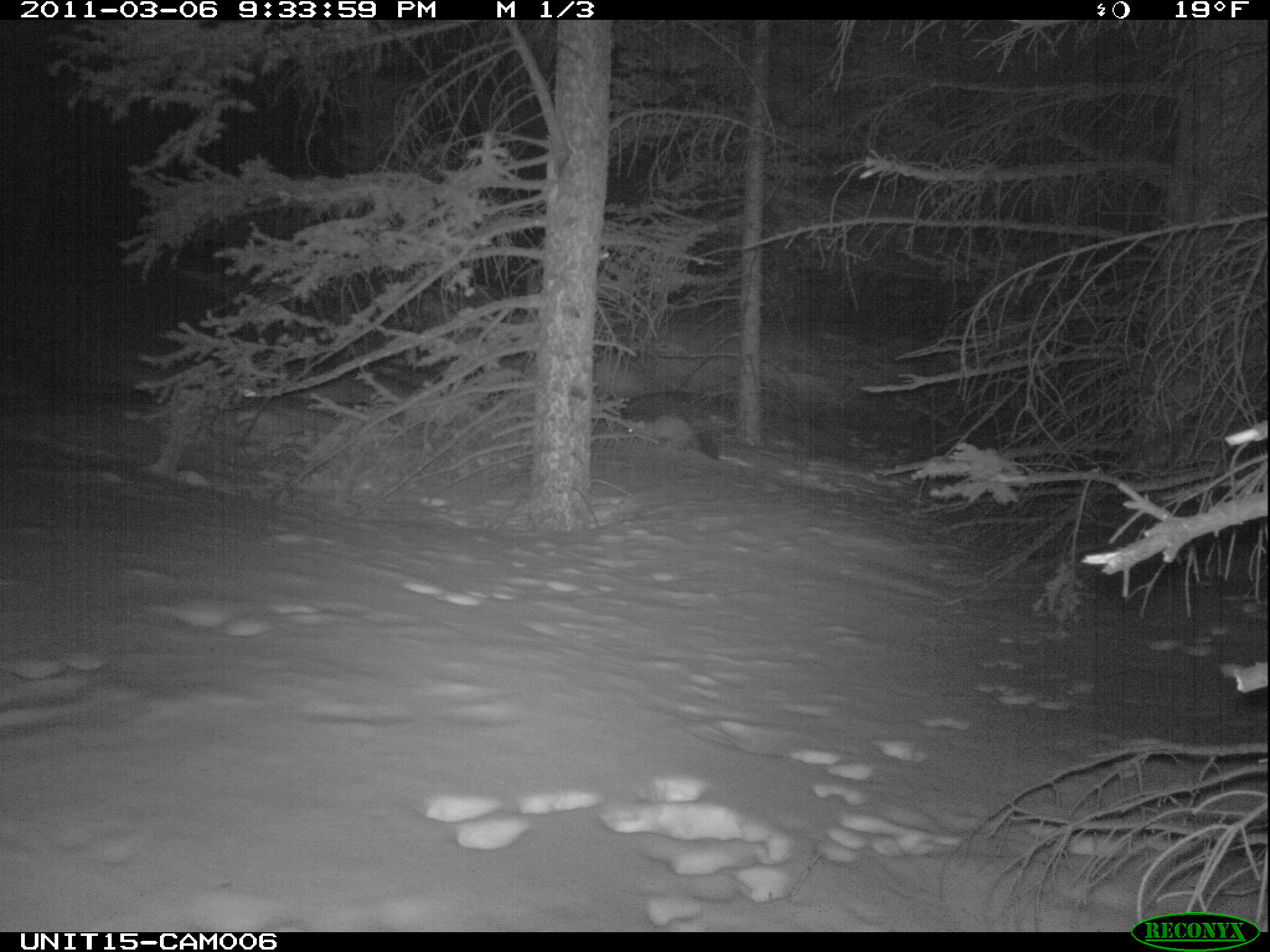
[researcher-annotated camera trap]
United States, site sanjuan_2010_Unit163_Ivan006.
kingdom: Animalia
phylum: Chordata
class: Mammalia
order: Carnivora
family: Mustelidae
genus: Martes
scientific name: Martes americana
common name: american marten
Martes americana (american marten).